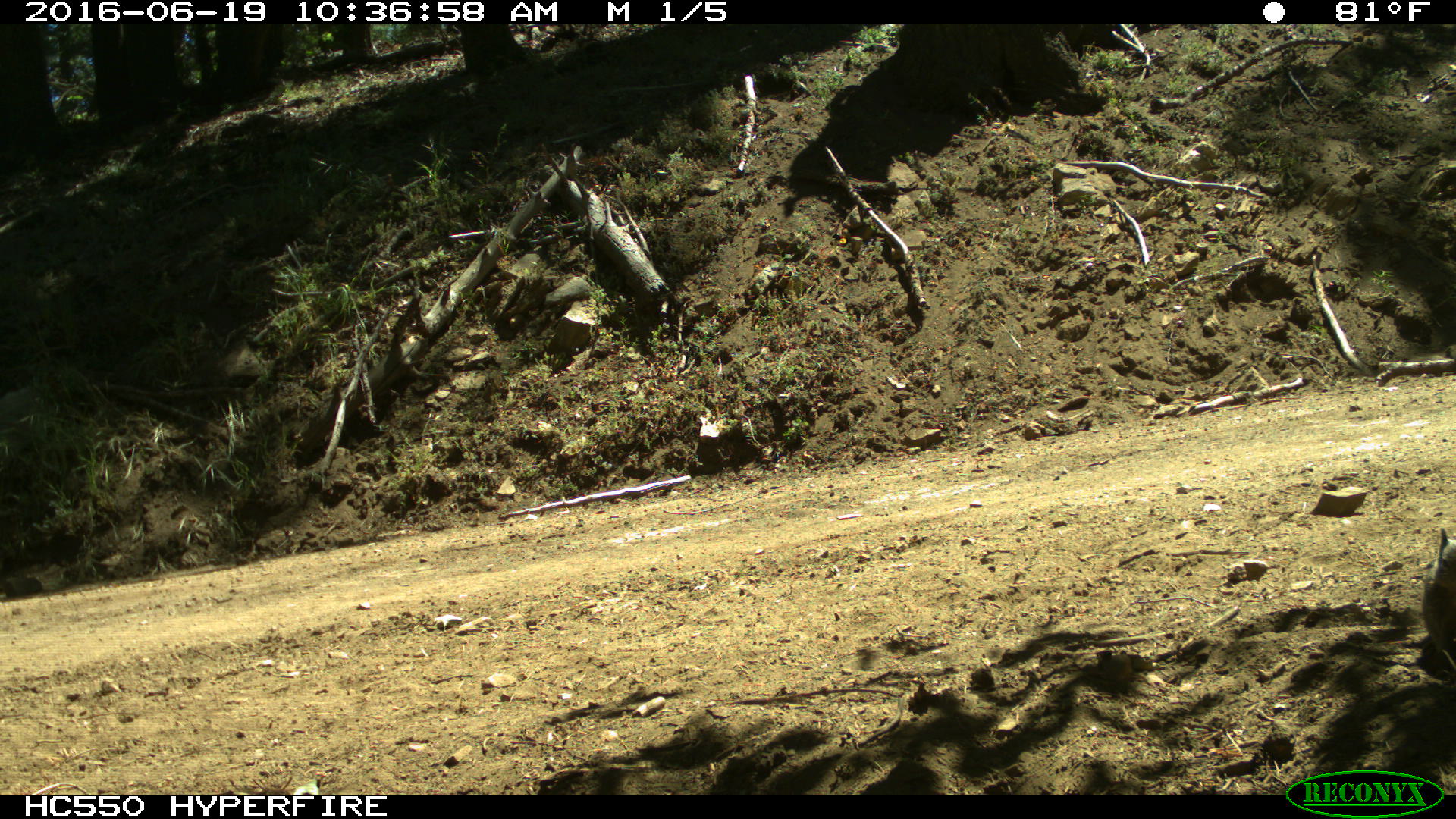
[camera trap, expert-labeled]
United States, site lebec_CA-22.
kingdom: Animalia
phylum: Chordata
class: Mammalia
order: Rodentia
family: Sciuridae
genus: Otospermophilus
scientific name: Otospermophilus beecheyi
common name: california ground squirrel